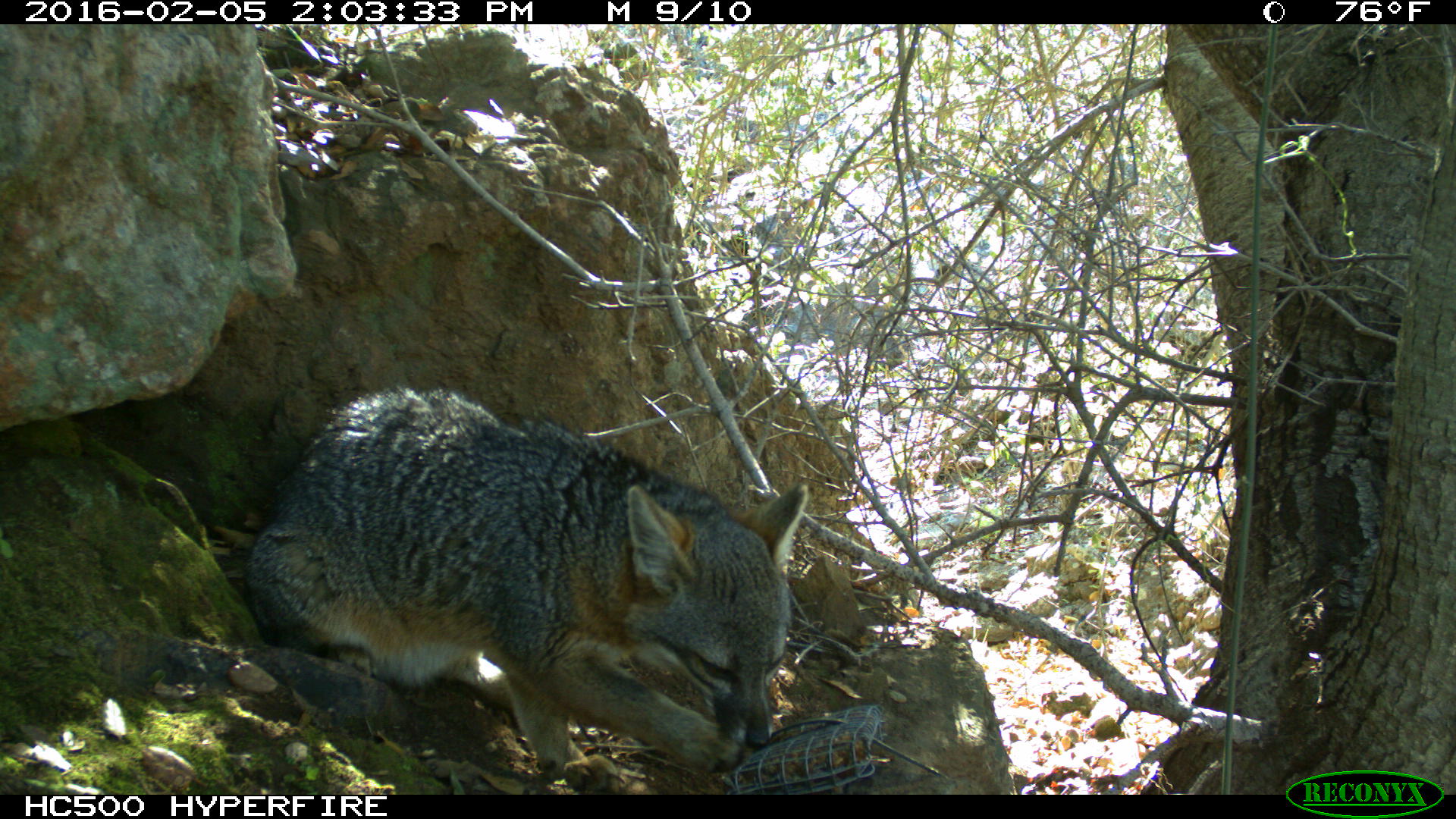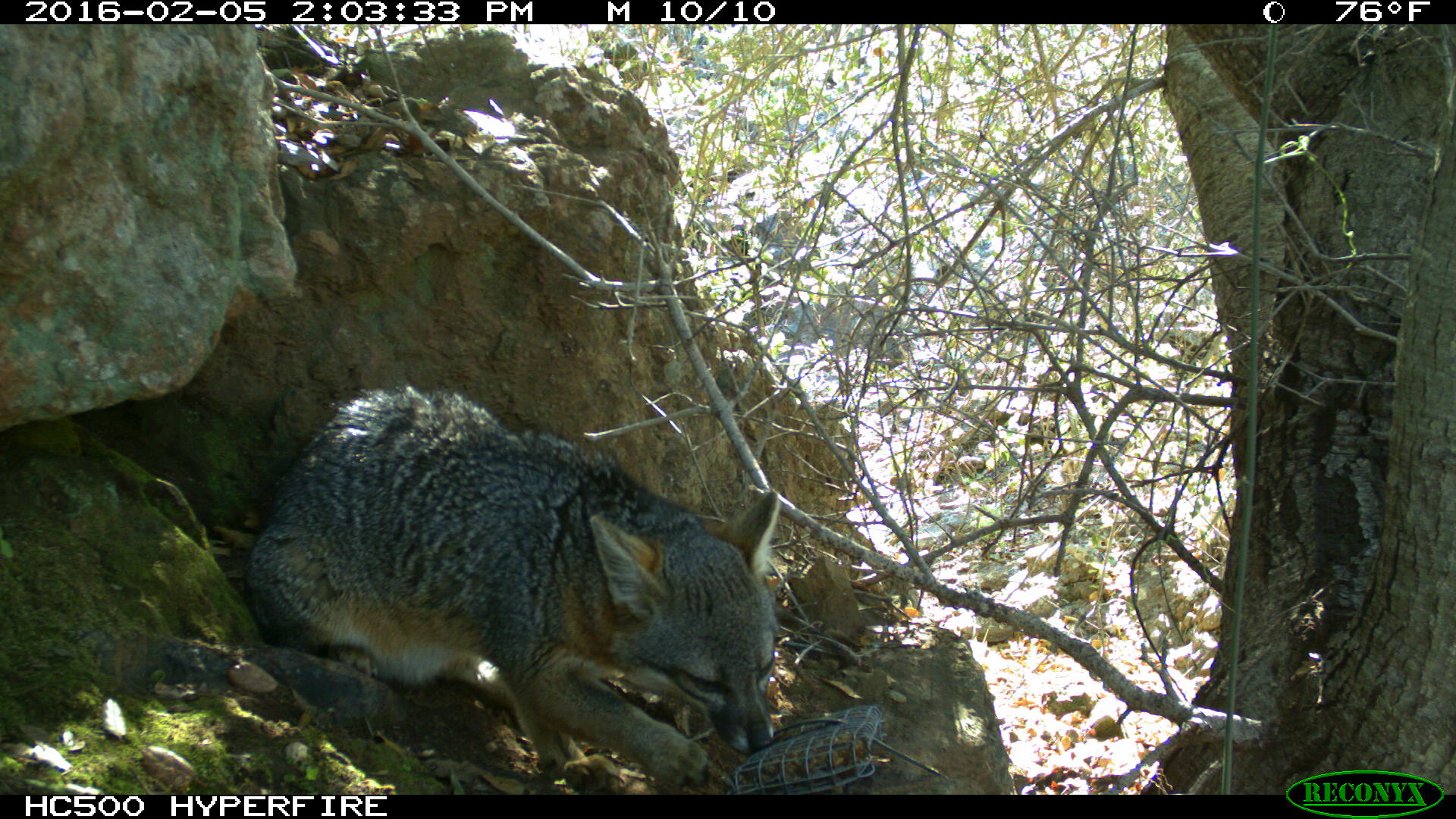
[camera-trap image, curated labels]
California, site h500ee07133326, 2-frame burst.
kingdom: Animalia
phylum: Chordata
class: Mammalia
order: Carnivora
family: Canidae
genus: Urocyon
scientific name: Urocyon littoralis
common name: island fox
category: fox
Fox (island fox) (Urocyon littoralis).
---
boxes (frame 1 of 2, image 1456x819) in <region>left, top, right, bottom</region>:
fox: <region>246, 388, 807, 794</region>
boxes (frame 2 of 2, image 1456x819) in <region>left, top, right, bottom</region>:
fox: <region>247, 385, 780, 784</region>